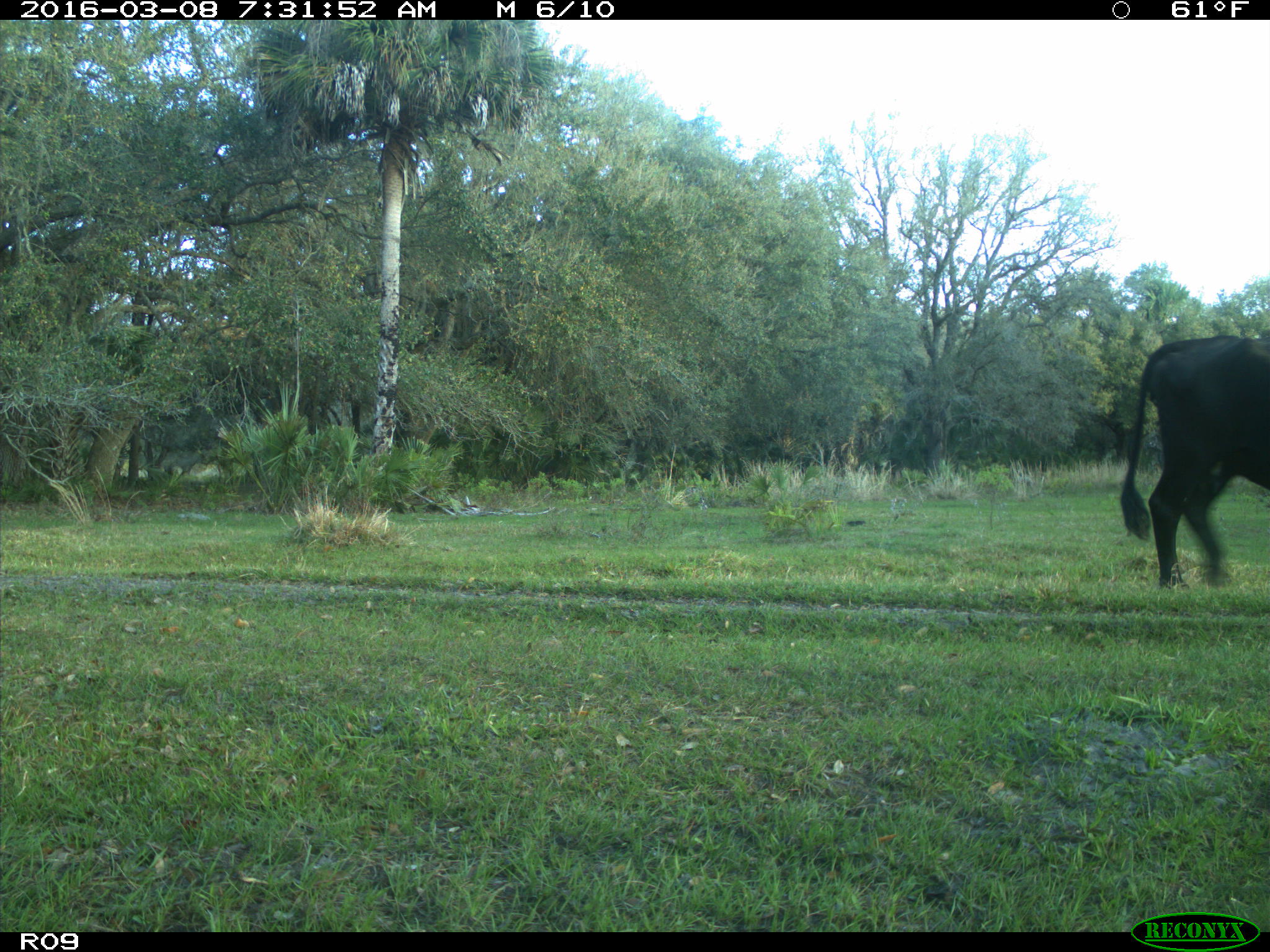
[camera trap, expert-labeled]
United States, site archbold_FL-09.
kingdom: Animalia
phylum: Chordata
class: Mammalia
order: Artiodactyla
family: Bovidae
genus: Bos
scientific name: Bos taurus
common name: domestic cow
Bos taurus (domestic cow).